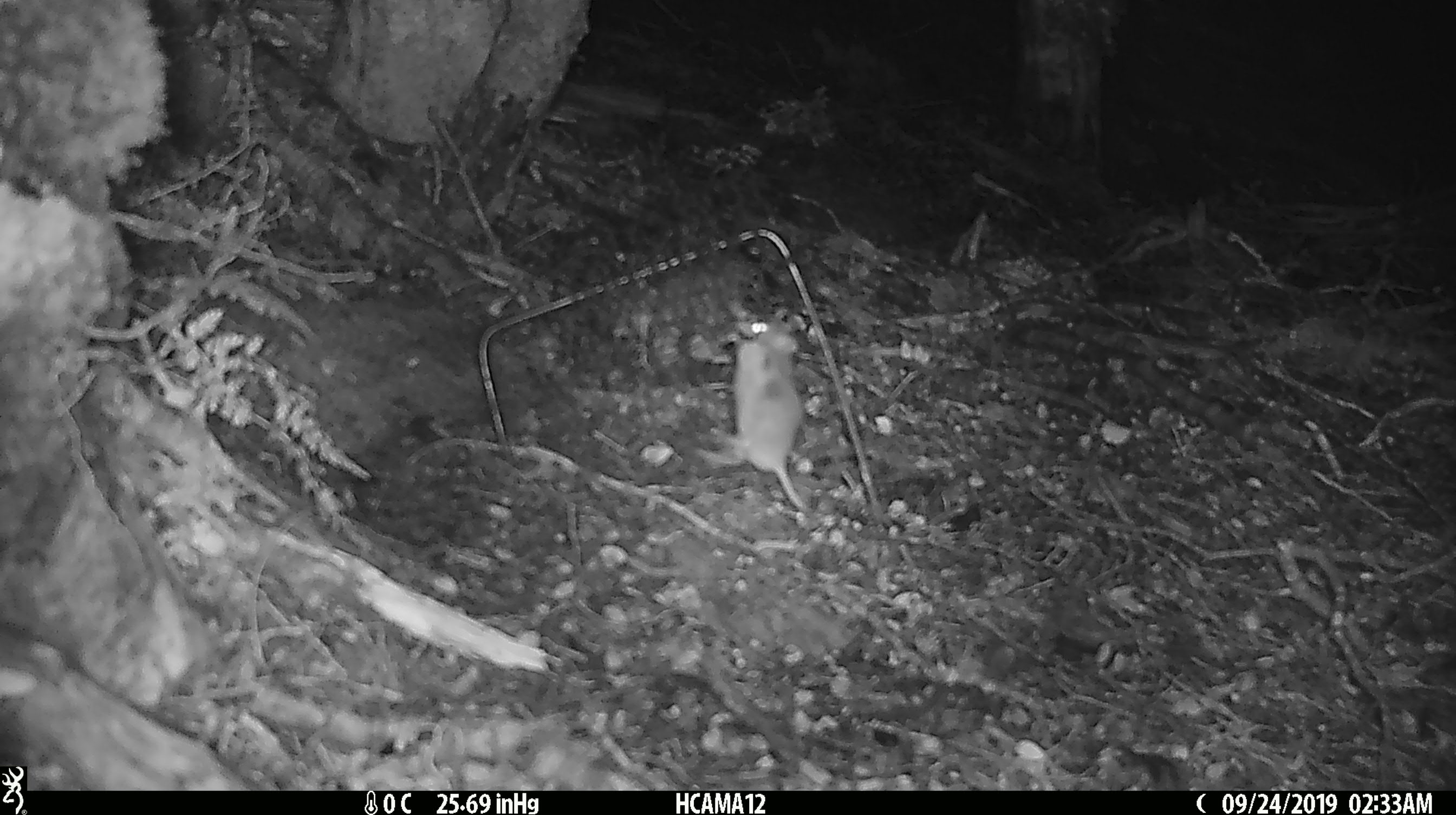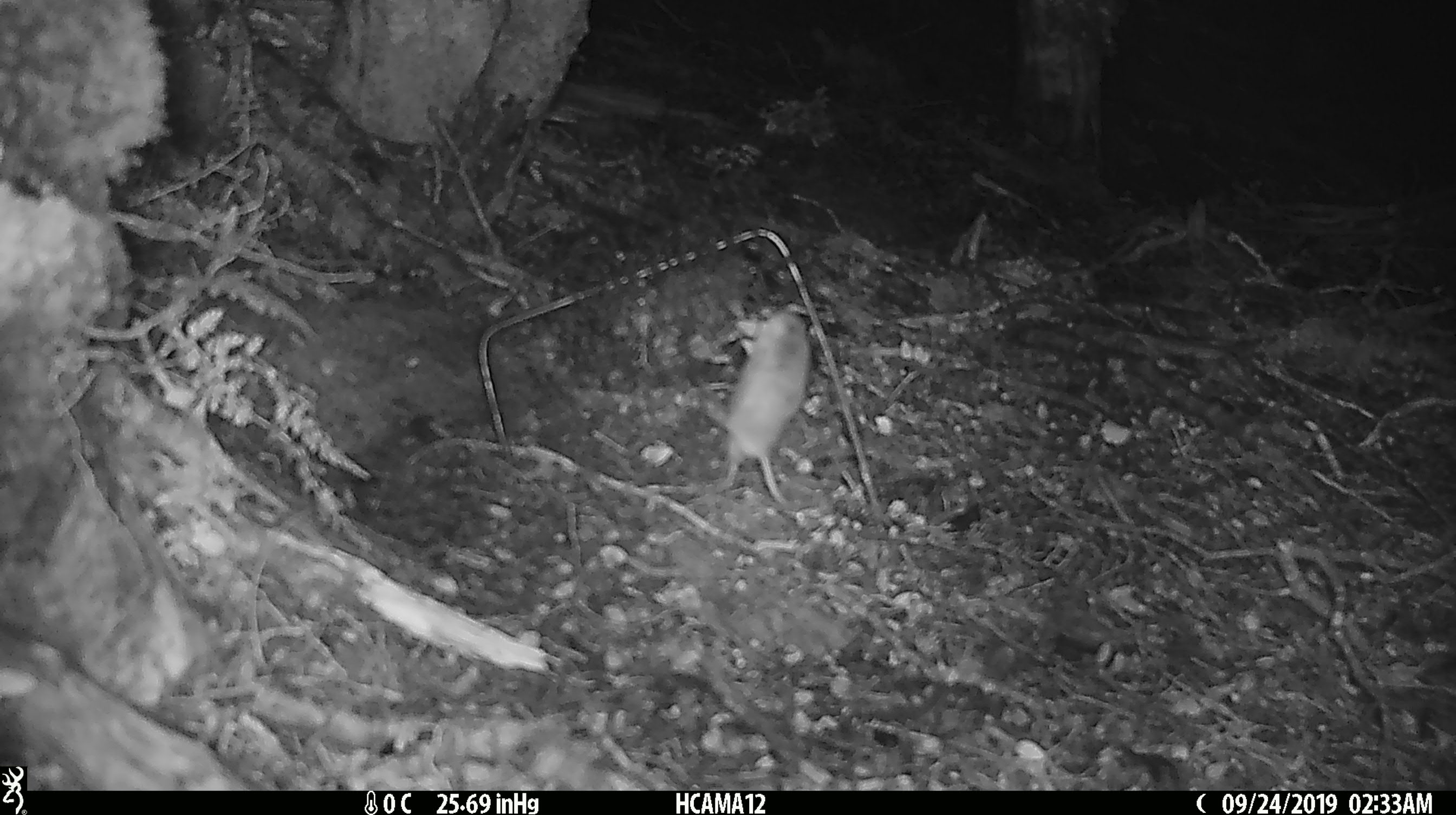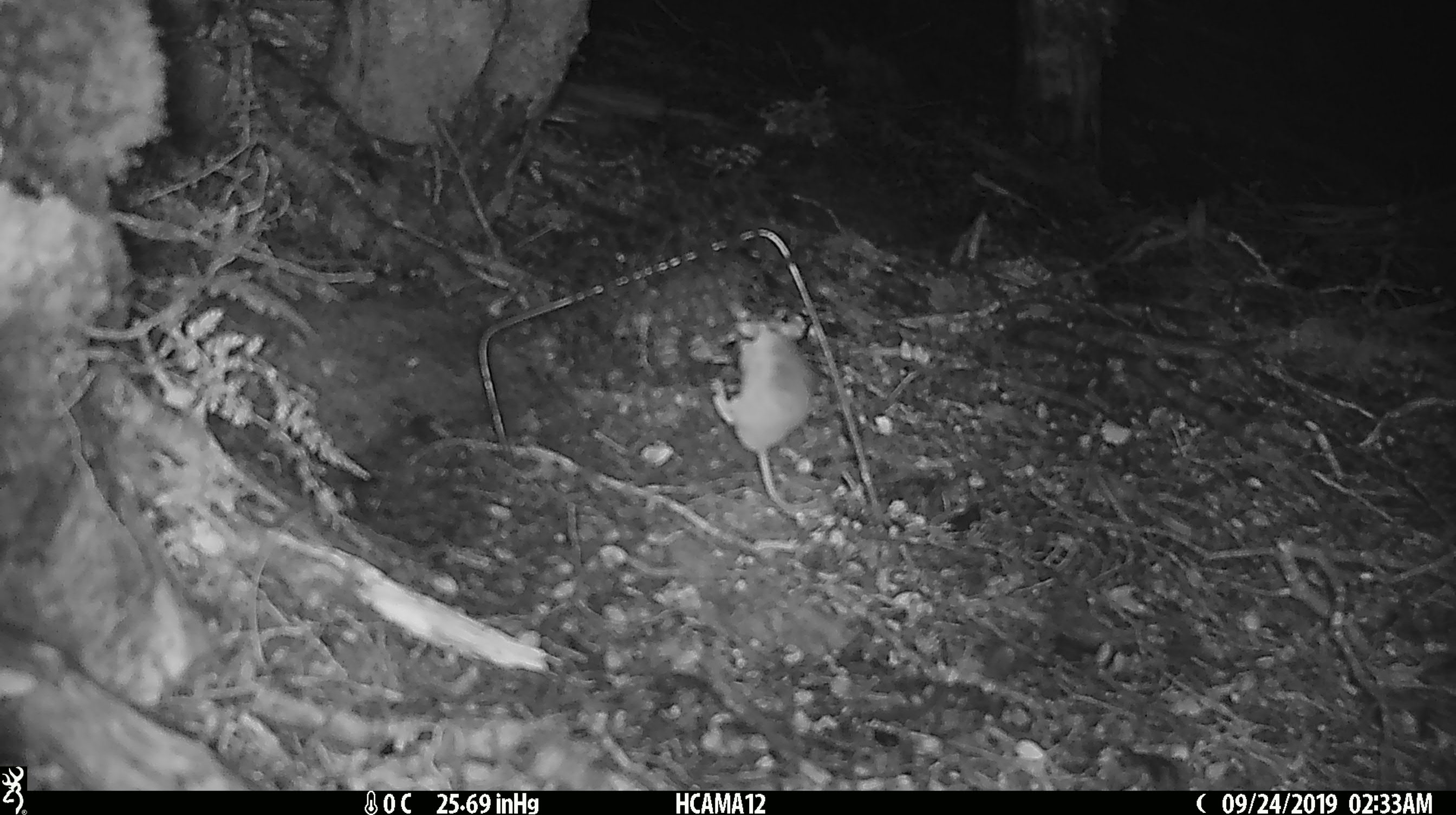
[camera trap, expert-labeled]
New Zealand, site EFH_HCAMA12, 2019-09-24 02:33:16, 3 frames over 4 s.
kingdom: Animalia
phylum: Chordata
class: Mammalia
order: Rodentia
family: Muridae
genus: Mus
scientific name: Mus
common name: mouse